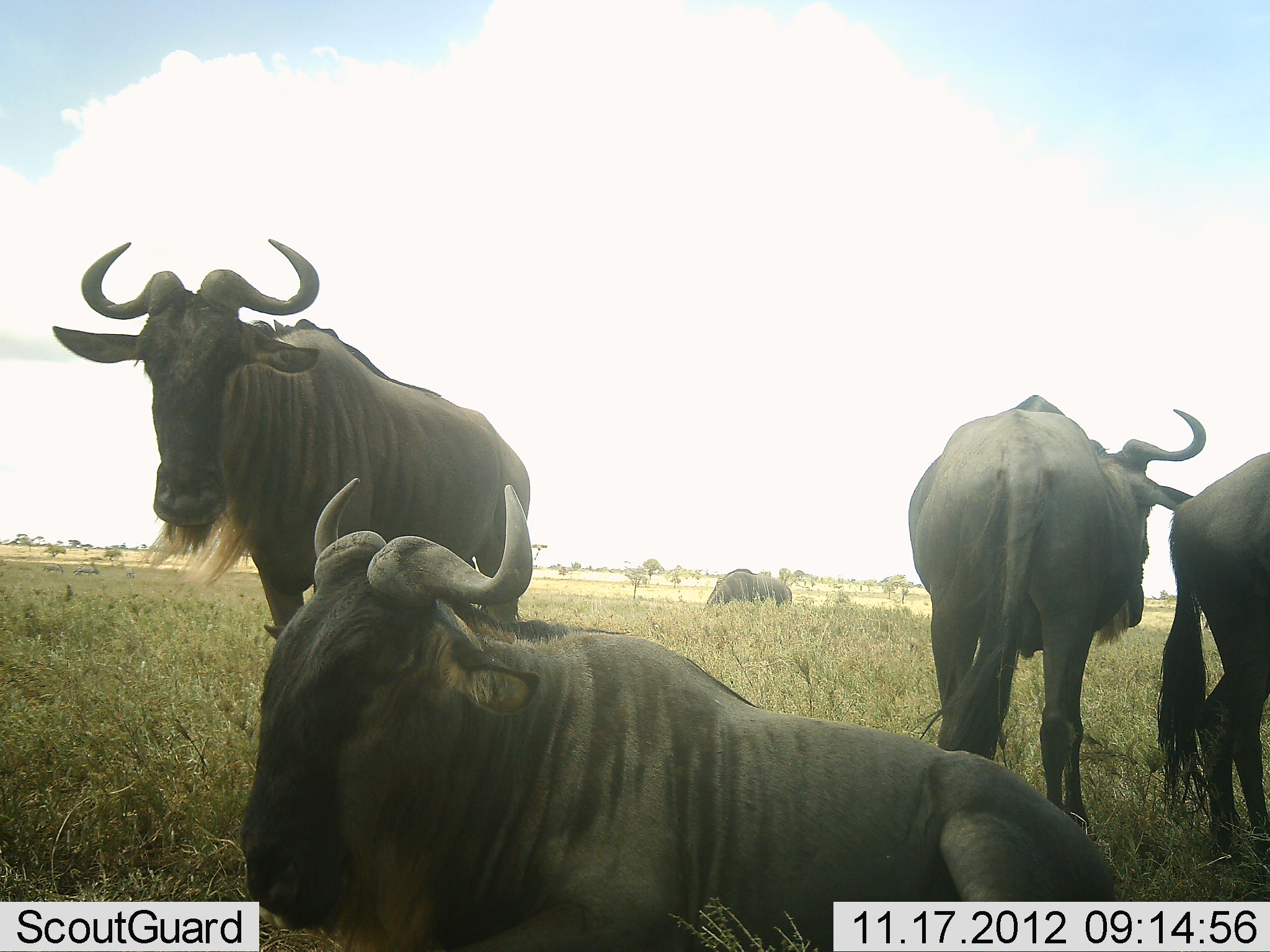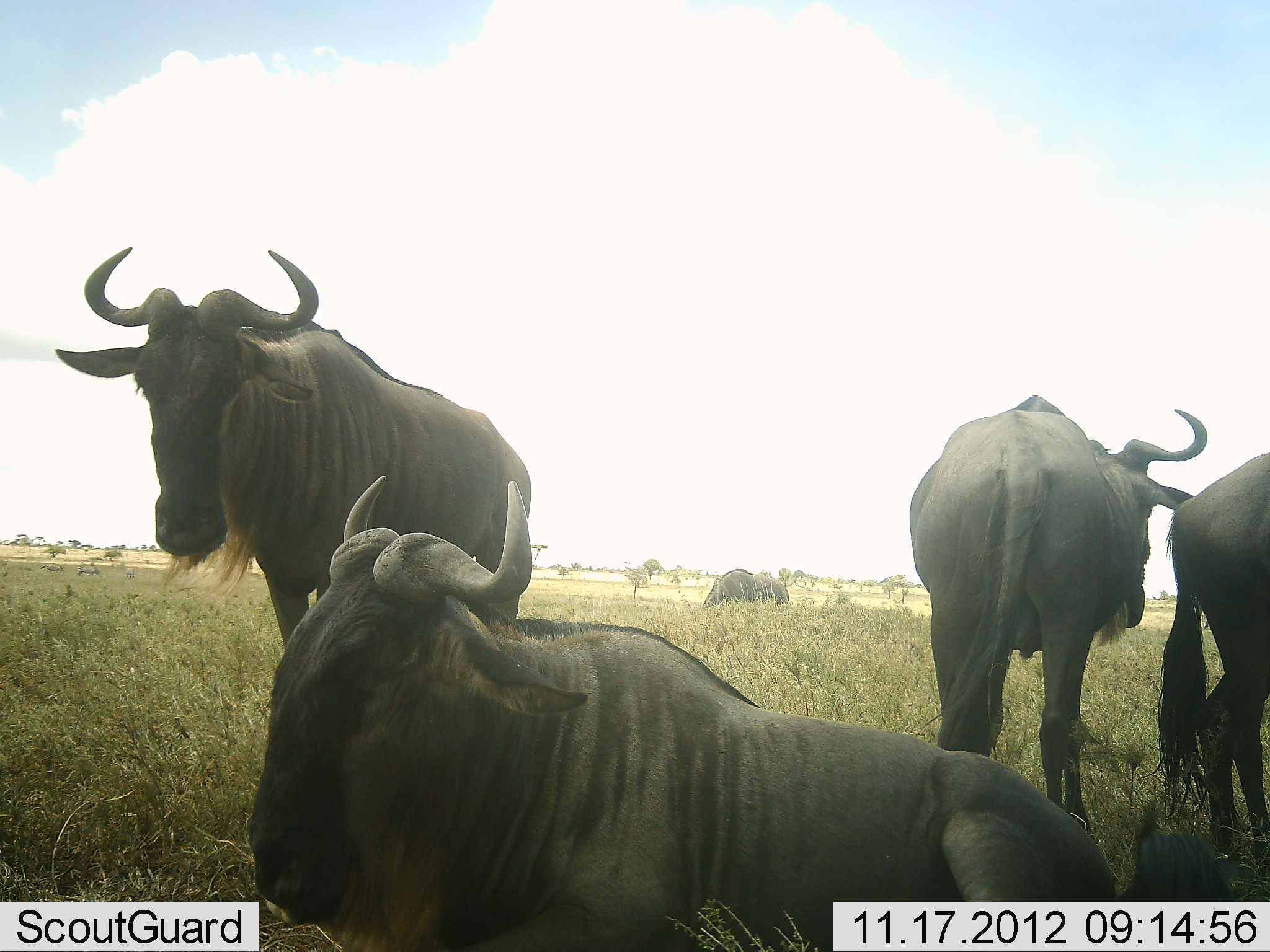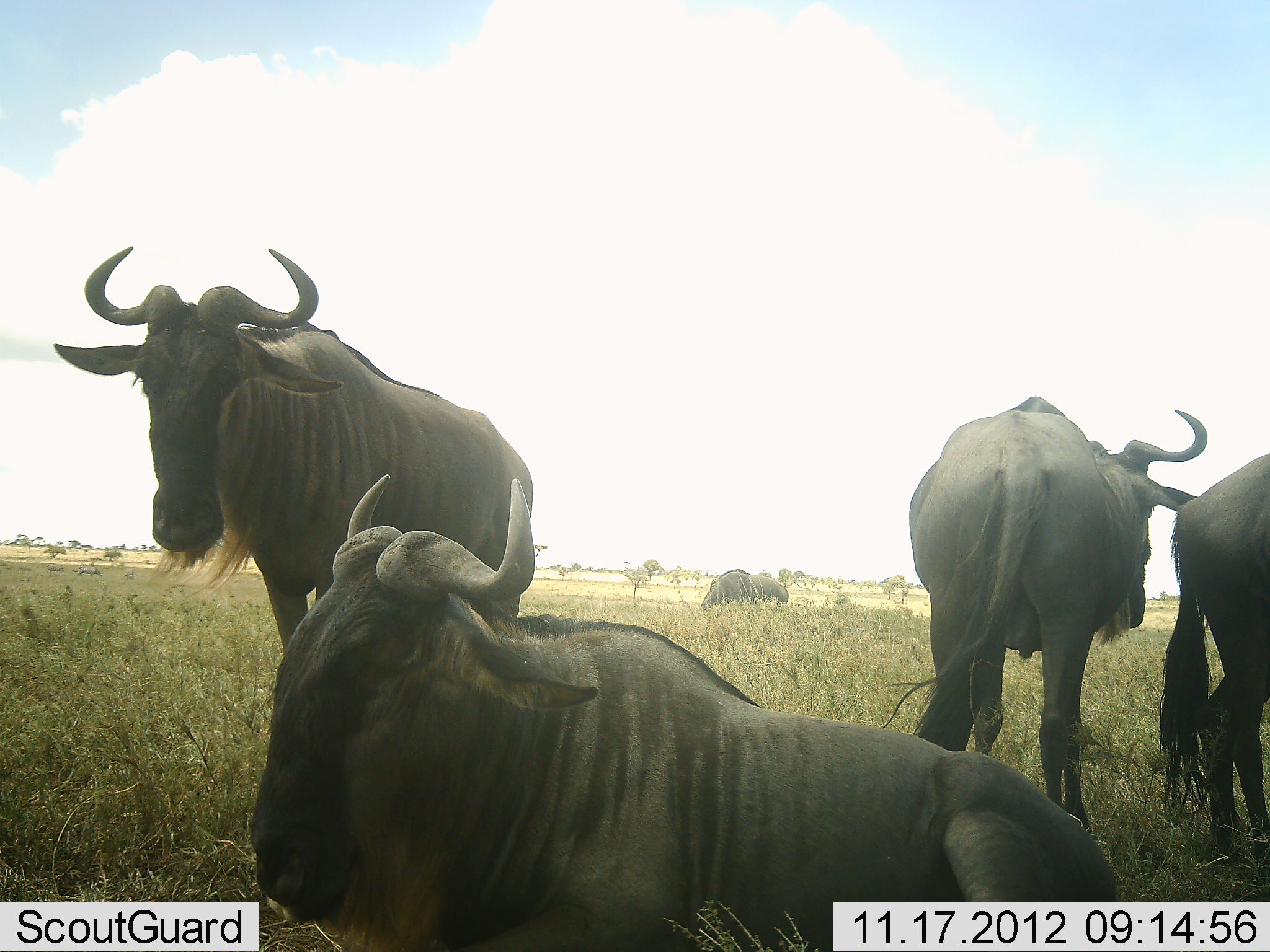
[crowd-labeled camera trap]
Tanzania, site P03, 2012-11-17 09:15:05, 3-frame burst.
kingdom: Animalia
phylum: Chordata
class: Mammalia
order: Artiodactyla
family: Bovidae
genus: Connochaetes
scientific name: Connochaetes taurinus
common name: blue wildebeest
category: wildebeest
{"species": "wildebeest (blue wildebeest) (Connochaetes taurinus)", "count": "5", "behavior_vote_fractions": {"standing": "90%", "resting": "100%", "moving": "0%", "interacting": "0%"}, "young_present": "0%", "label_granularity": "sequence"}